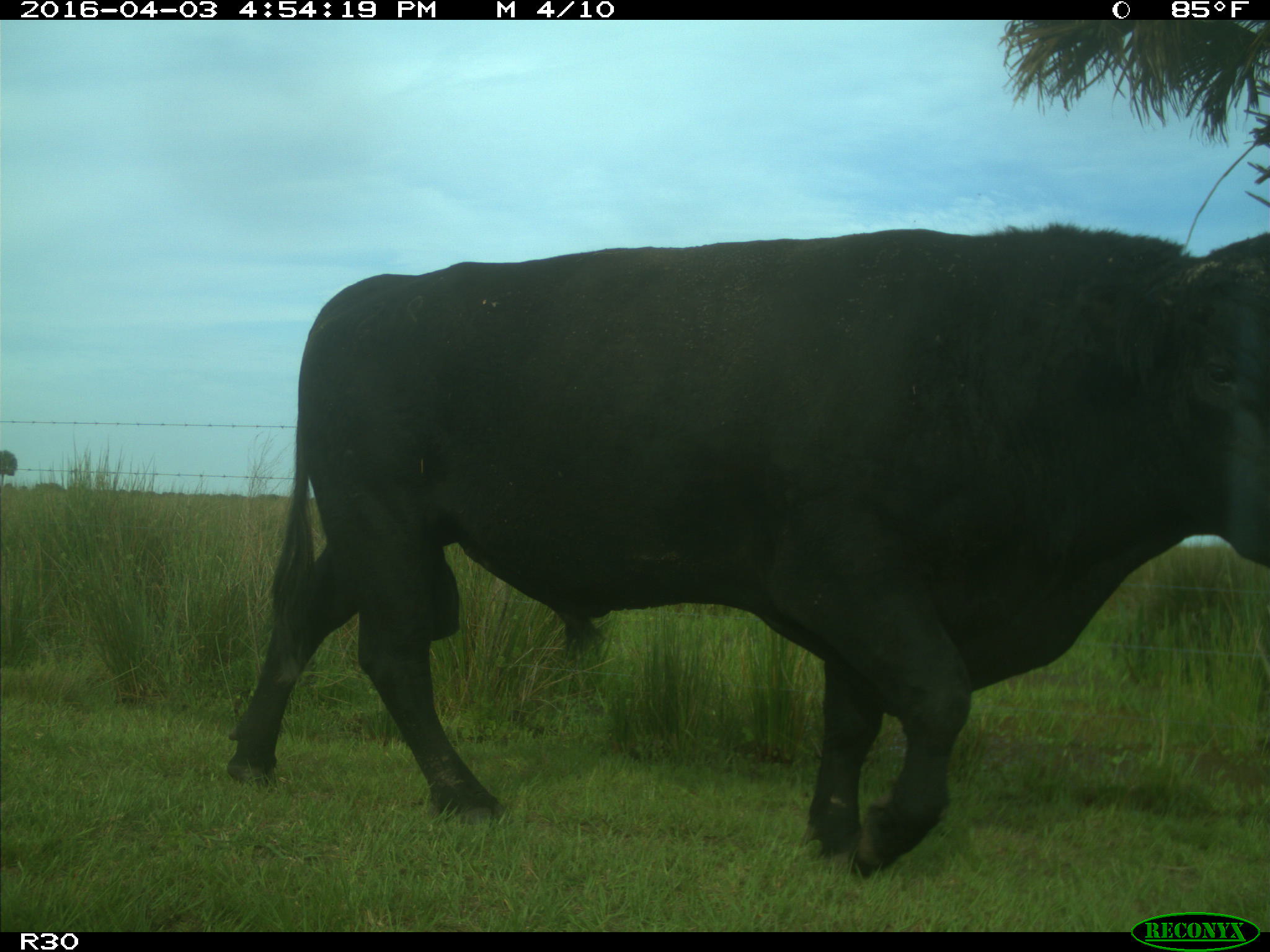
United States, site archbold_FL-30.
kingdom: Animalia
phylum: Chordata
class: Mammalia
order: Artiodactyla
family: Bovidae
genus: Bos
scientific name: Bos taurus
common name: domestic cow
Bos taurus (domestic cow).